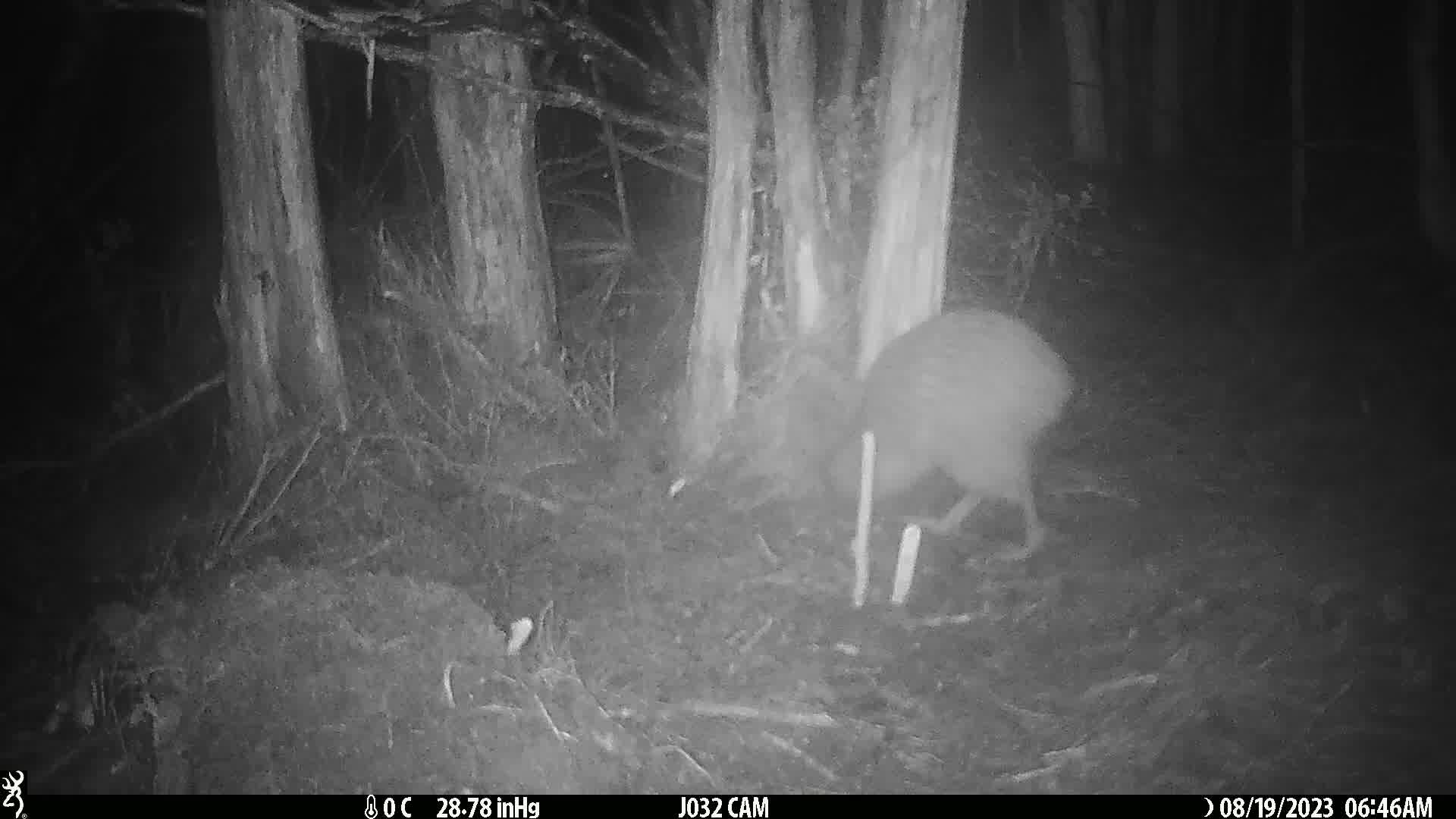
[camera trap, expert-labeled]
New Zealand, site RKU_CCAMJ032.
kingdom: Animalia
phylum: Chordata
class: Aves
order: Apterygiformes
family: Apterygidae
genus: Apteryx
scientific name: Apteryx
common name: kiwi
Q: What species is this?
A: Kiwi (Apteryx).